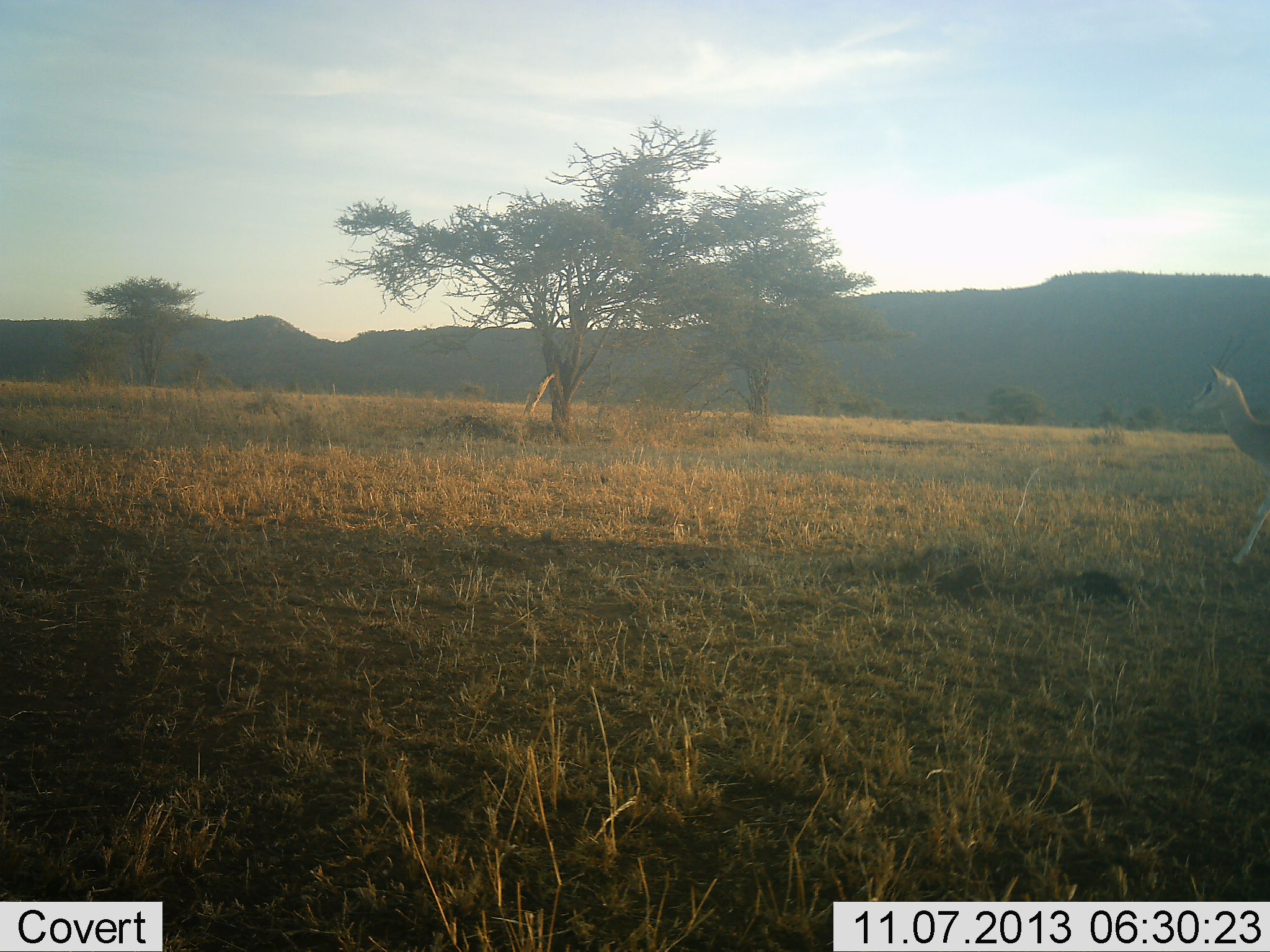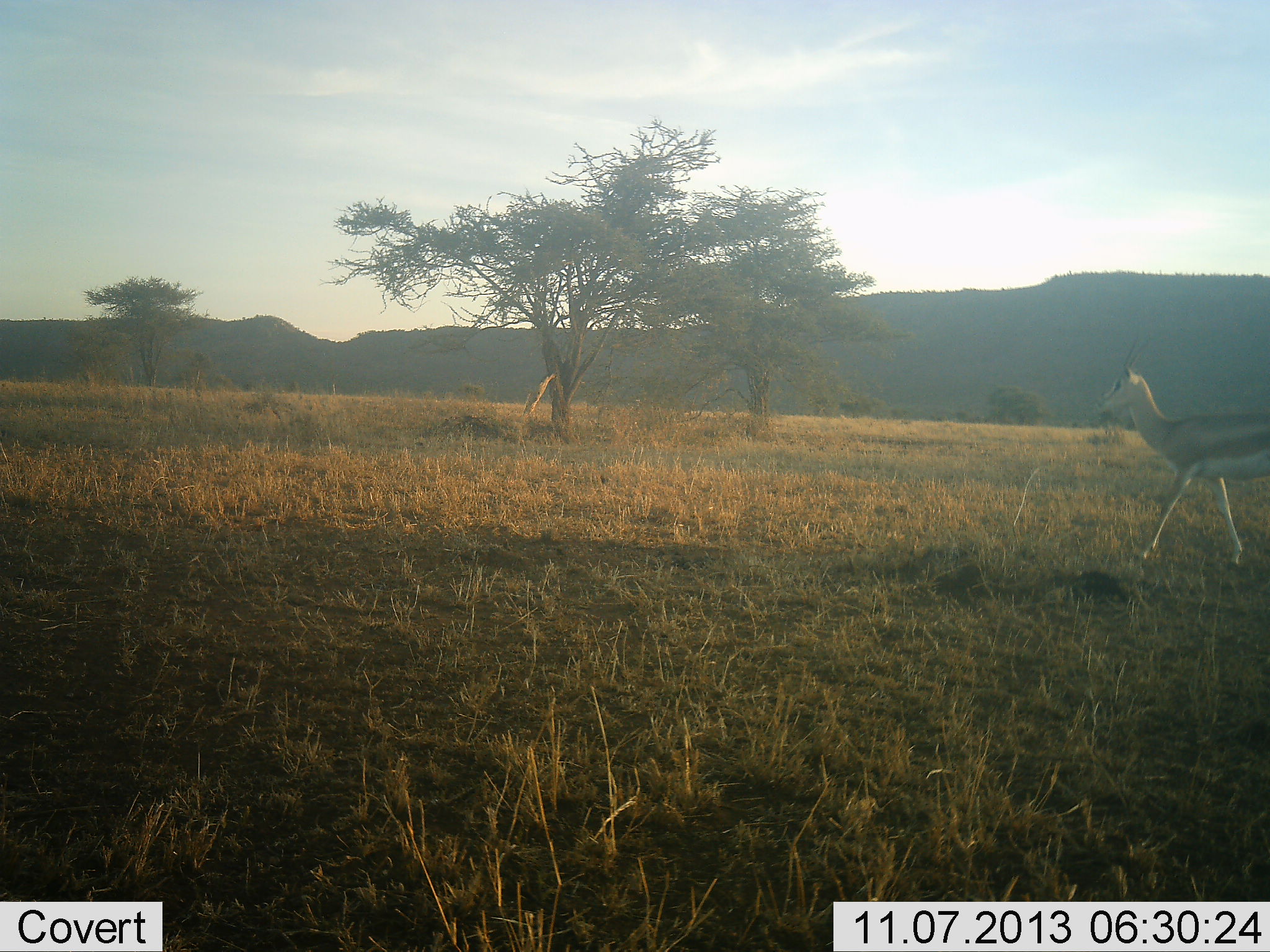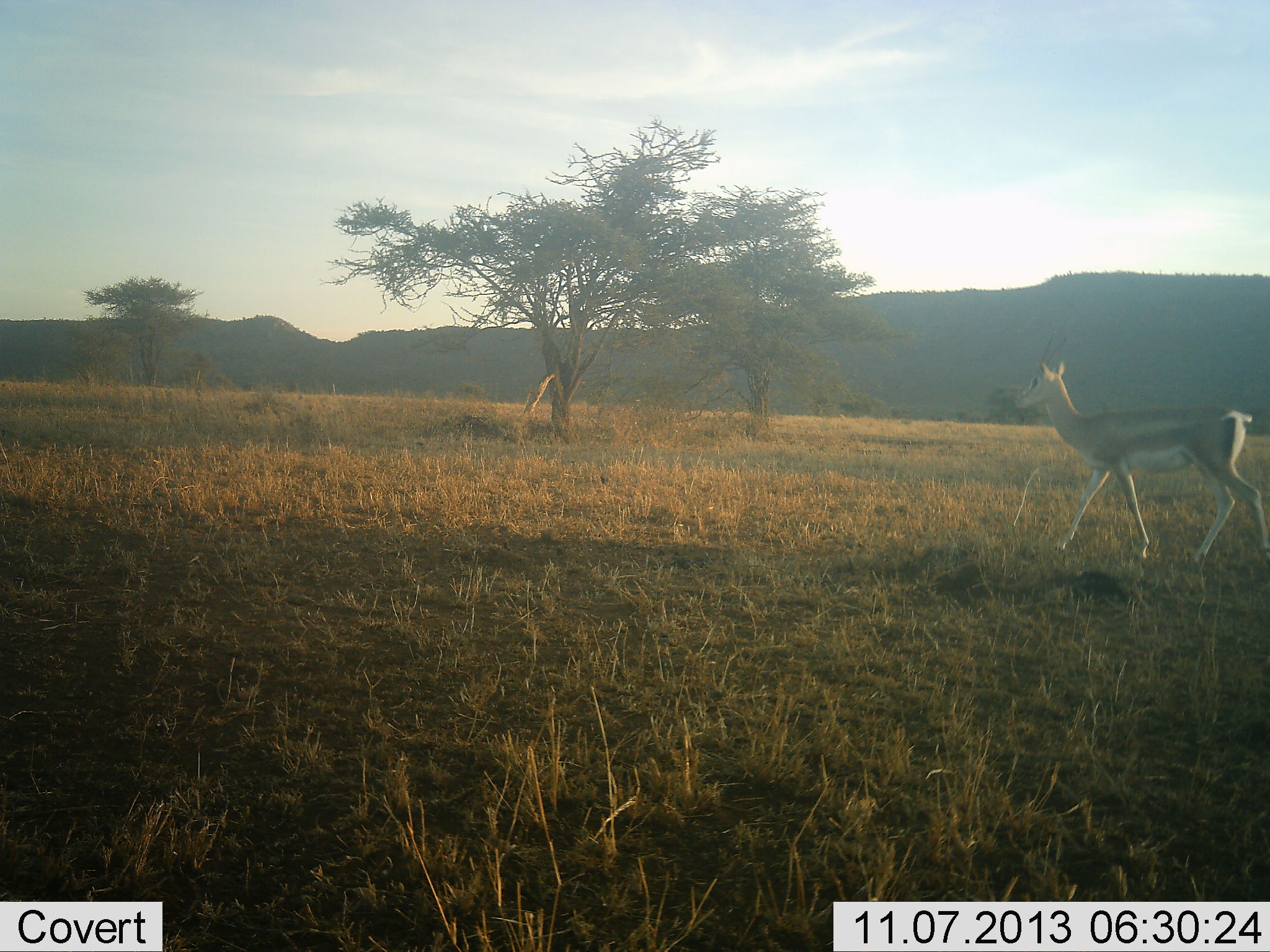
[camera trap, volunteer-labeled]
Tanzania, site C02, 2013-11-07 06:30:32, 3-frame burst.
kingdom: Animalia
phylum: Chordata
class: Mammalia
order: Artiodactyla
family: Bovidae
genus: Nanger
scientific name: Nanger granti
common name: grant's gazelle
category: gazellegrants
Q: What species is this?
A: Gazellegrants (grant's gazelle) (Nanger granti).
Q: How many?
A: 1.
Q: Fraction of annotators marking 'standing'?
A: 0%.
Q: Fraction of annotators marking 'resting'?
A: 0%.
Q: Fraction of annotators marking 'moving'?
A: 100%.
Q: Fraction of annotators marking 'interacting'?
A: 0%.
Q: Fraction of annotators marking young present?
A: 0%.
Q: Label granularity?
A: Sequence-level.